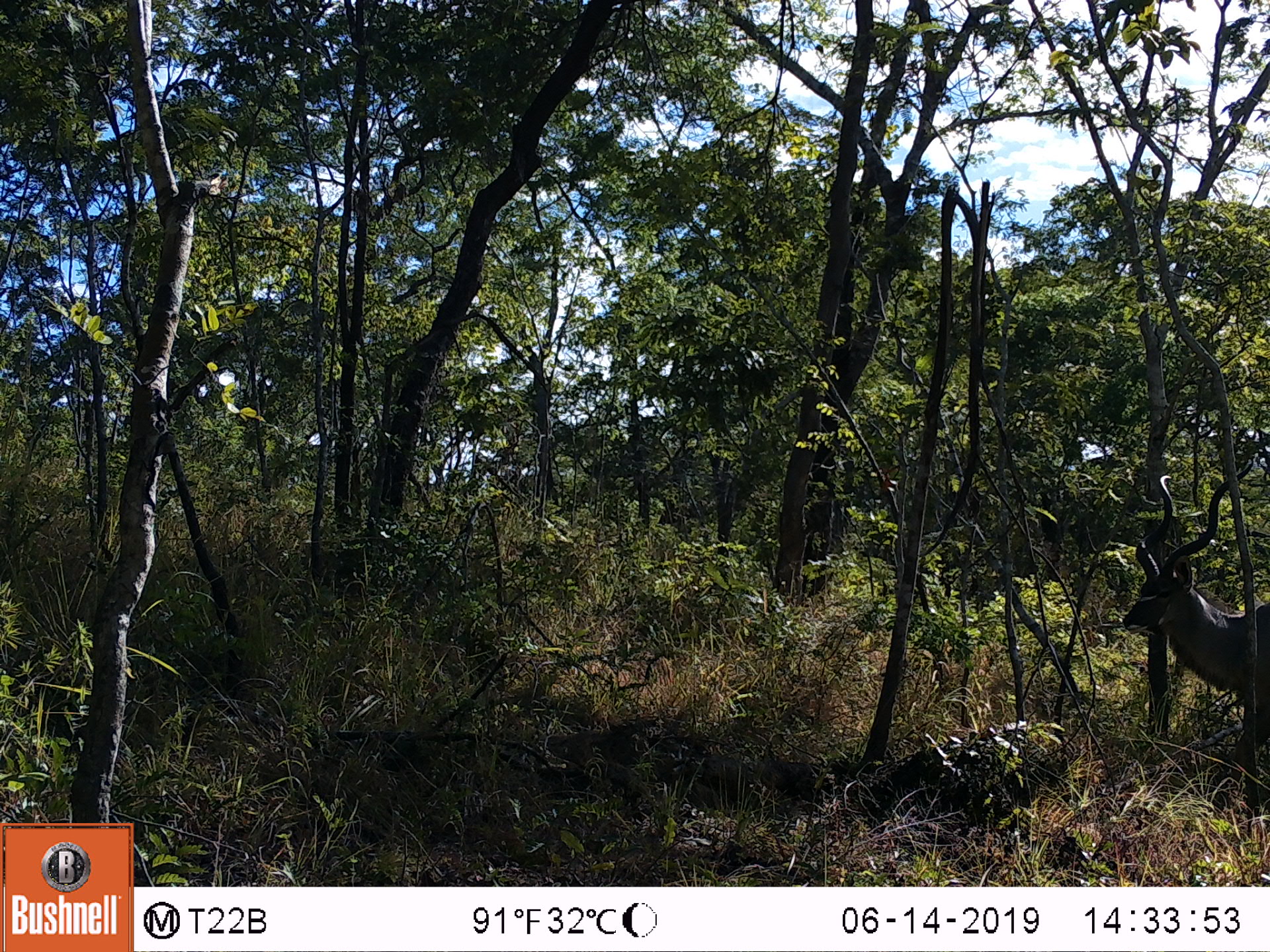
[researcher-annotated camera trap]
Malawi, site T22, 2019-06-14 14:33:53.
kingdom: Animalia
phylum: Chordata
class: Mammalia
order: Artiodactyla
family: Bovidae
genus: Tragelaphus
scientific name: Tragelaphus strepsiceros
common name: greater kudu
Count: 1.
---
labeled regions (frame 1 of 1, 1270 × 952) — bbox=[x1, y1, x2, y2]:
greater kudu: bbox=[1120, 456, 1262, 808]